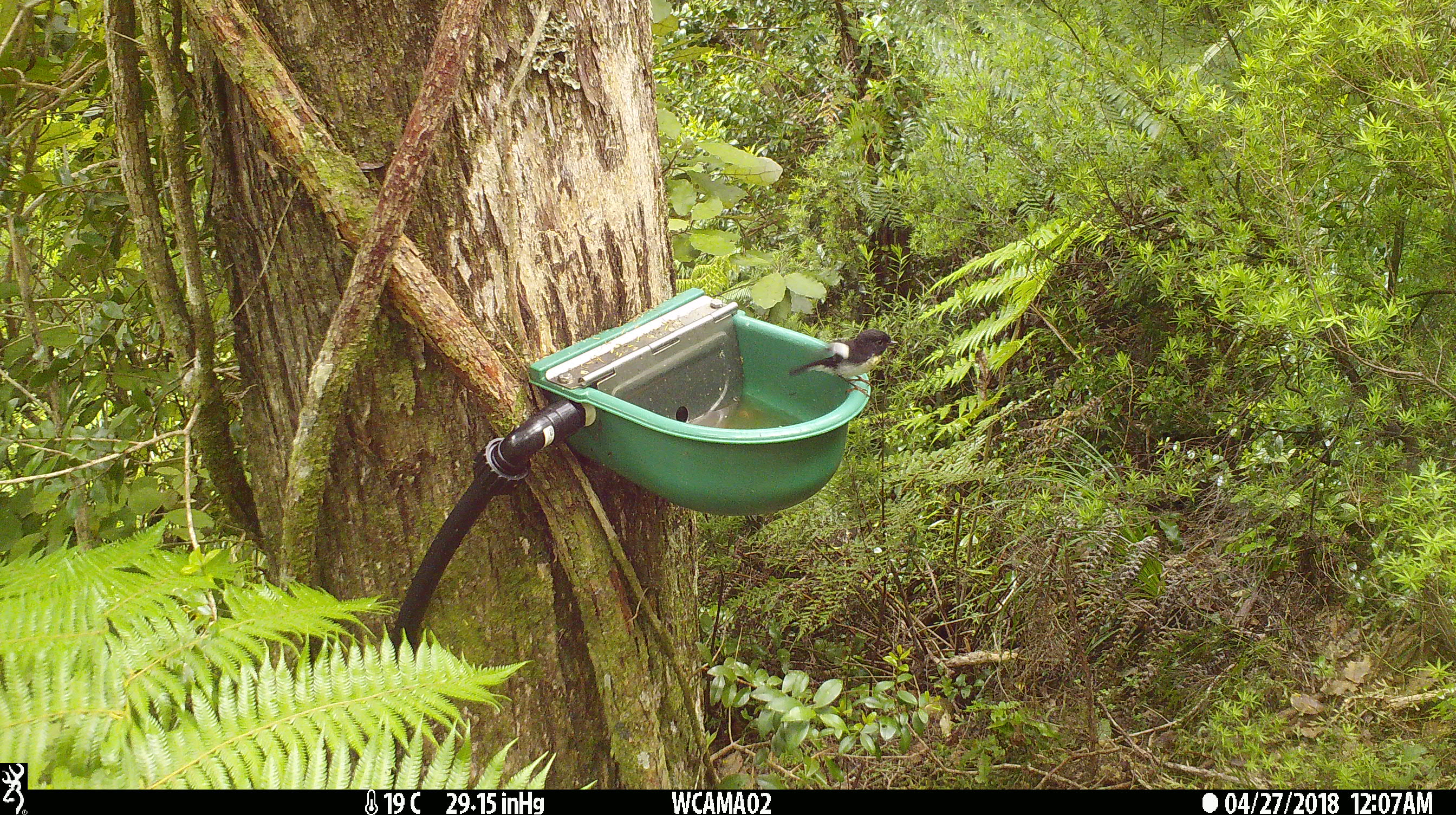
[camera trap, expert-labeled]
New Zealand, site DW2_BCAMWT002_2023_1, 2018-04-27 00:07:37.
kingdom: Animalia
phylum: Chordata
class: Aves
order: Passeriformes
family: Petroicidae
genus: Petroica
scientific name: Petroica macrocephala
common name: tomtit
Tomtit (Petroica macrocephala).